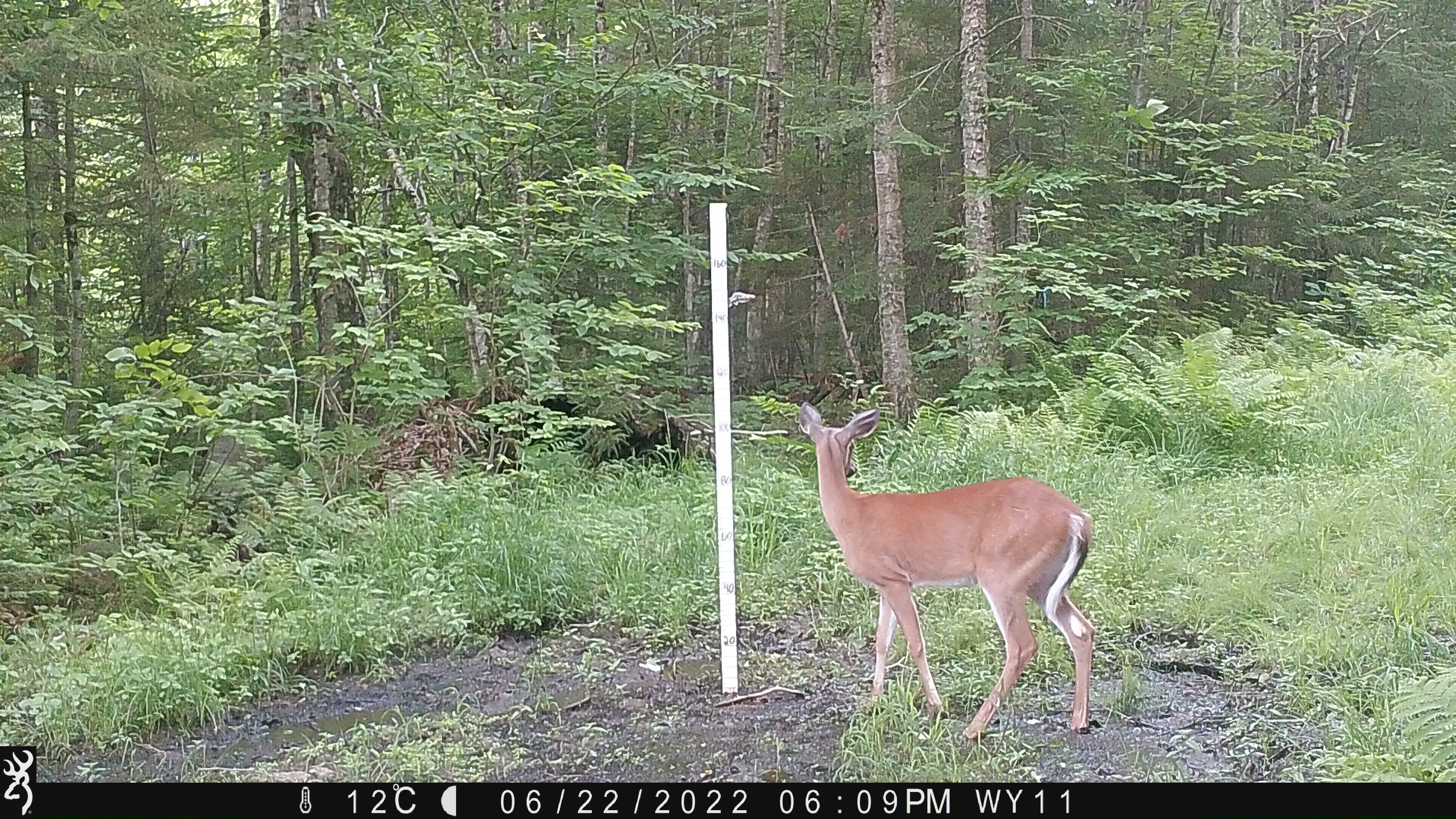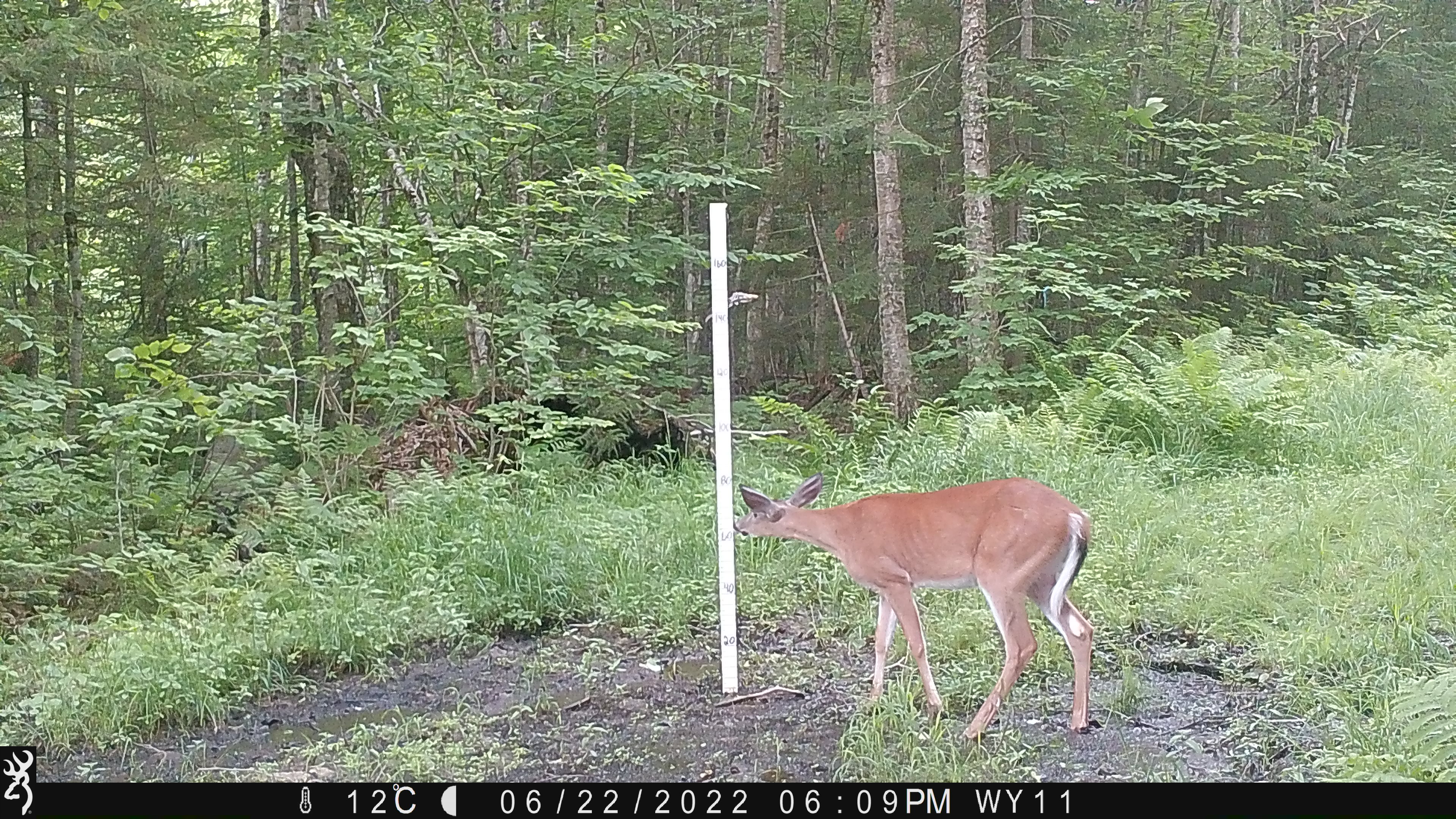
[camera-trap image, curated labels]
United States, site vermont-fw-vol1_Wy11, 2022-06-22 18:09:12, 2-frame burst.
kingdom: Animalia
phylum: Chordata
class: Mammalia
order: Artiodactyla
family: Cervidae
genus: Odocoileus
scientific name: Odocoileus virginianus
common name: white-tailed deer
White-tailed deer (Odocoileus virginianus).